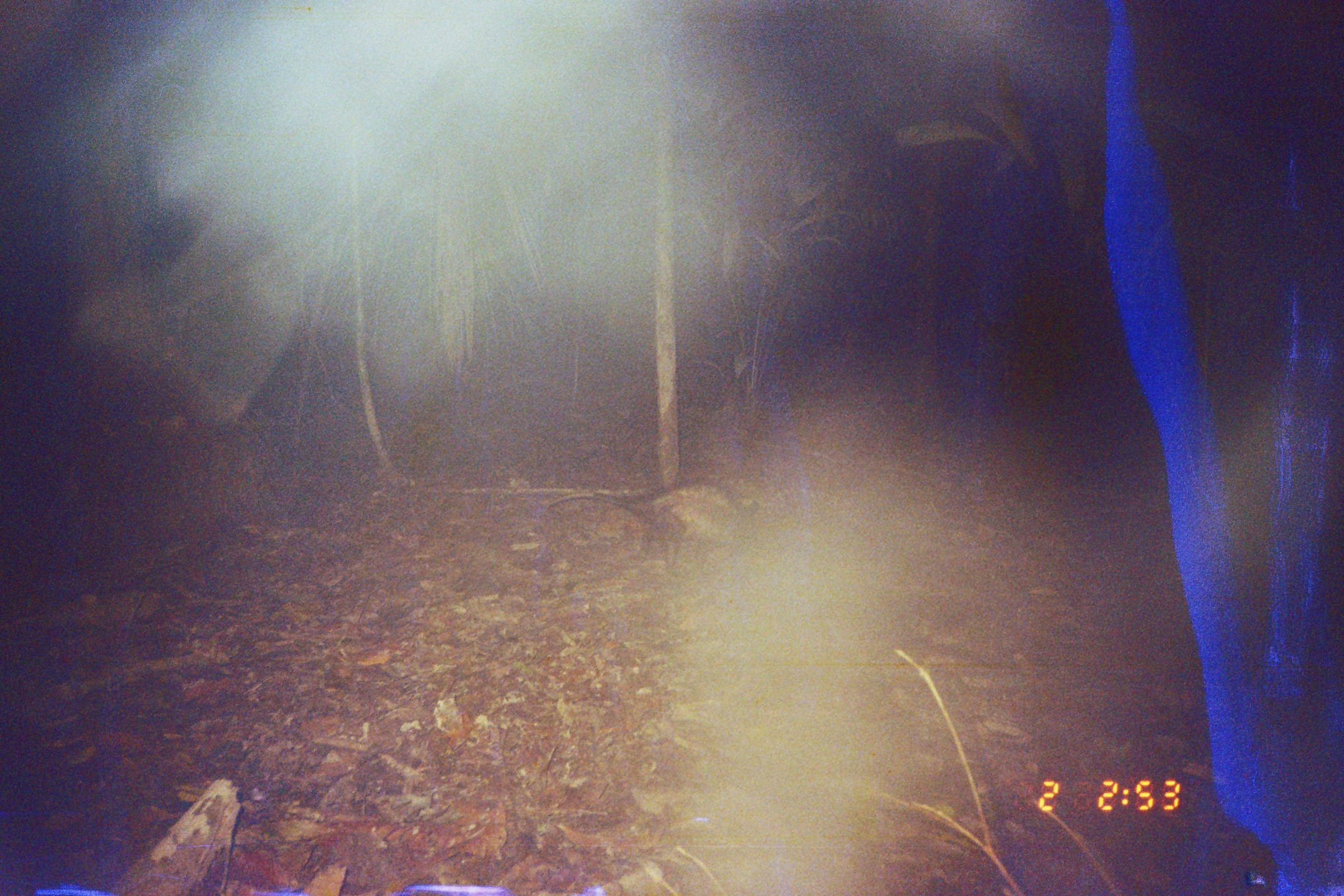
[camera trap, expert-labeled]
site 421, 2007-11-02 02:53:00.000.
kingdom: Animalia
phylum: Chordata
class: Mammalia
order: Didelphimorphia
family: Didelphidae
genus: Didelphis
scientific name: Didelphis marsupialis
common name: southern opossum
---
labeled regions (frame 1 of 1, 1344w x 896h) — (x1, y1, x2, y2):
didelphis marsupialis: (545, 479, 763, 572)